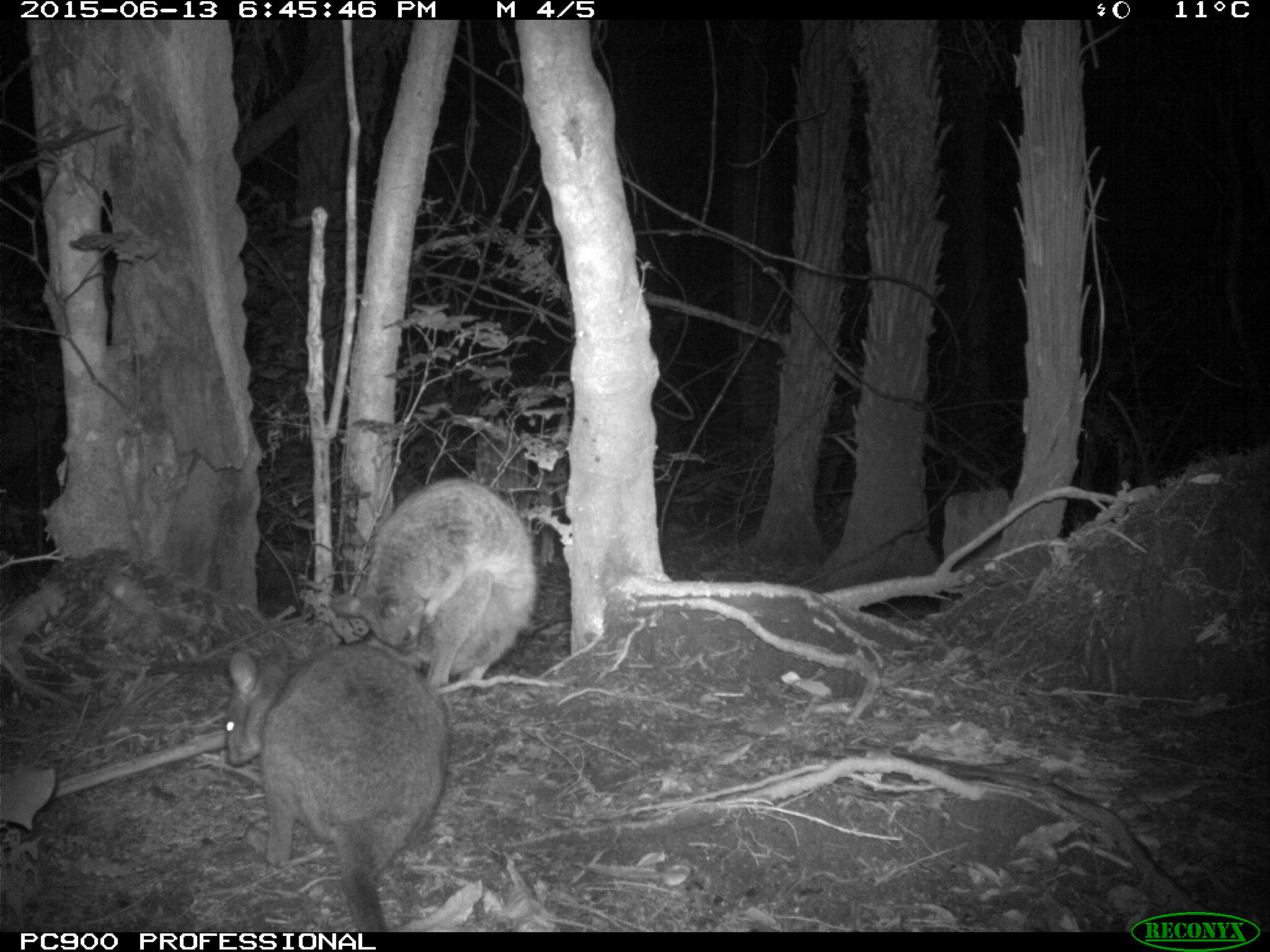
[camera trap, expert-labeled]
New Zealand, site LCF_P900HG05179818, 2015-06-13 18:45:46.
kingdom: Animalia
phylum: Chordata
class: Mammalia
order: Diprotodontia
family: Macropodidae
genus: Notamacropus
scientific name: Notamacropus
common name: wallaby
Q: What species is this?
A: Wallaby (Notamacropus).